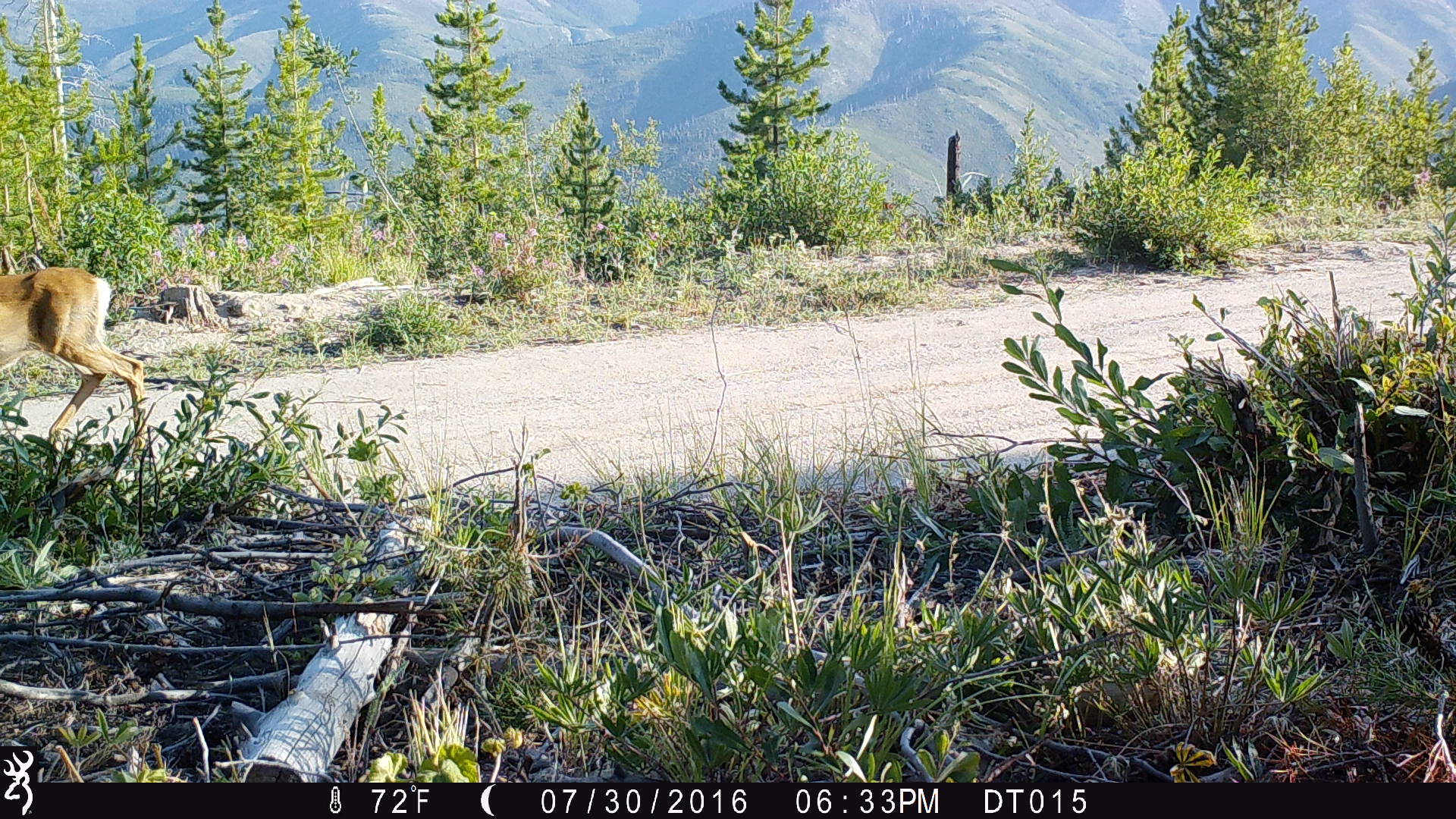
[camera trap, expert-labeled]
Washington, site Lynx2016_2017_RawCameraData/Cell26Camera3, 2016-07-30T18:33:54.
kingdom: Animalia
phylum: Chordata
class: Mammalia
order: Artiodactyla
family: Cervidae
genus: Odocoileus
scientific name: Odocoileus hemionus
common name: mule deer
Odocoileus hemionus (mule deer). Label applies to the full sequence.